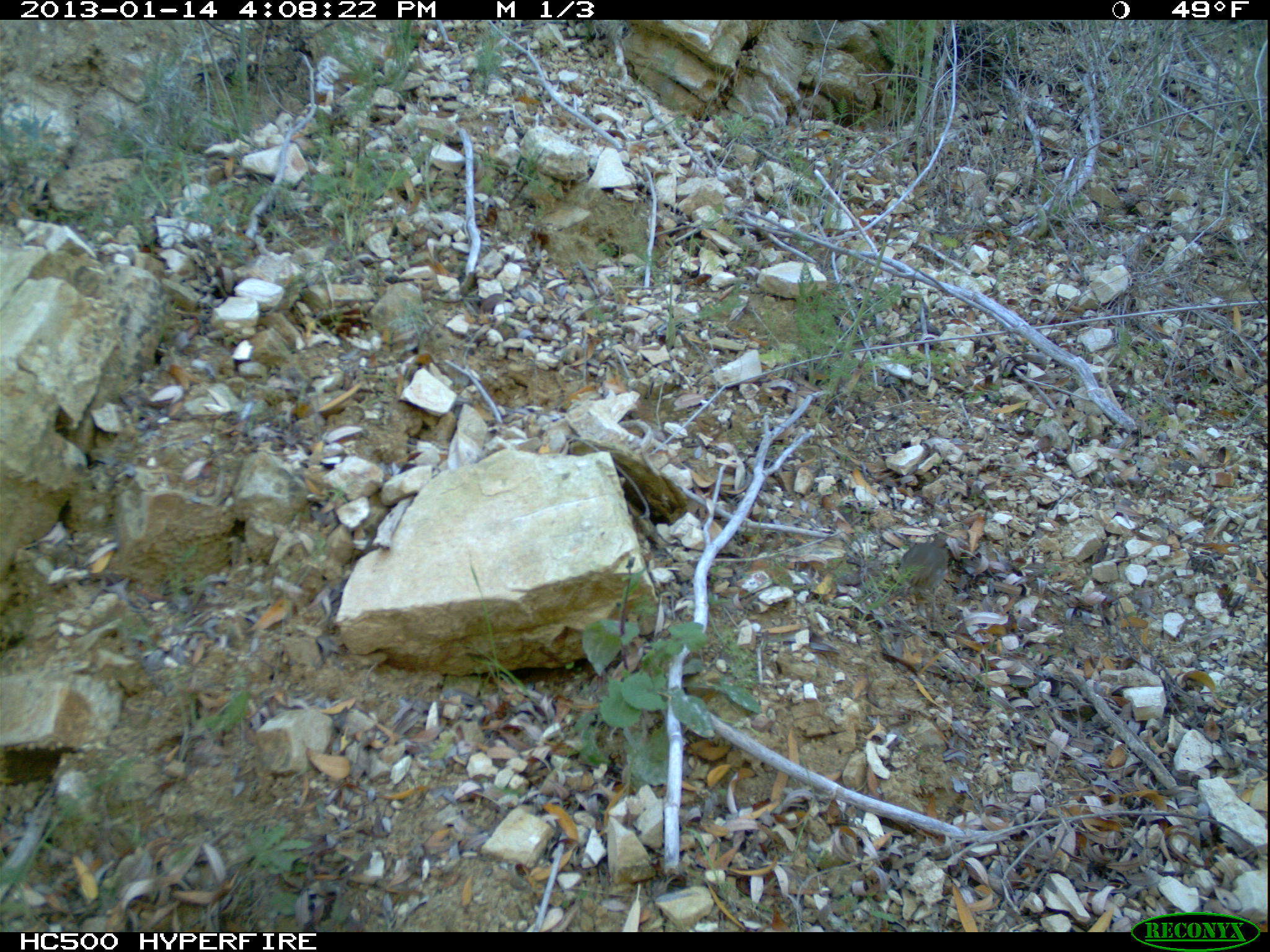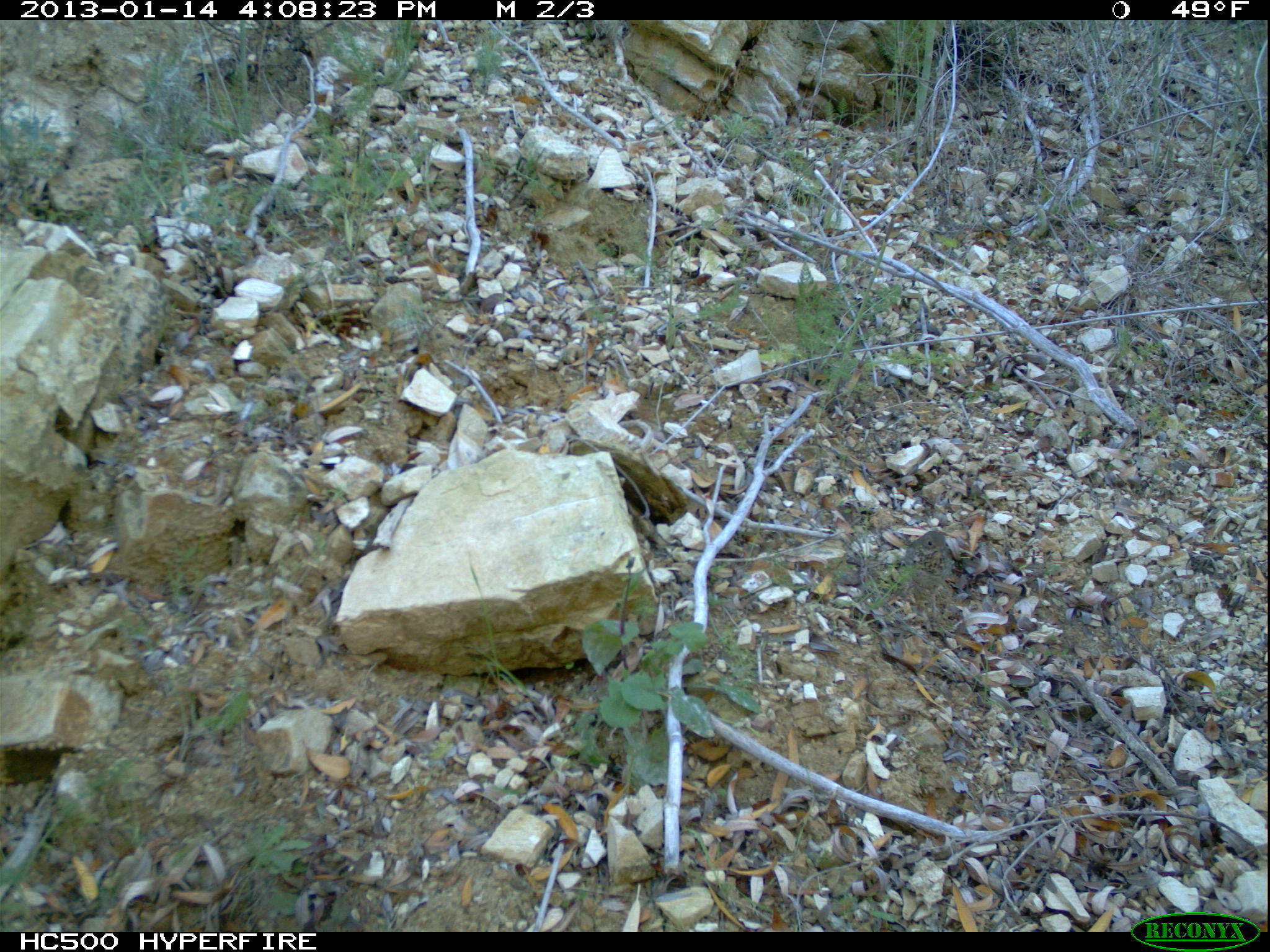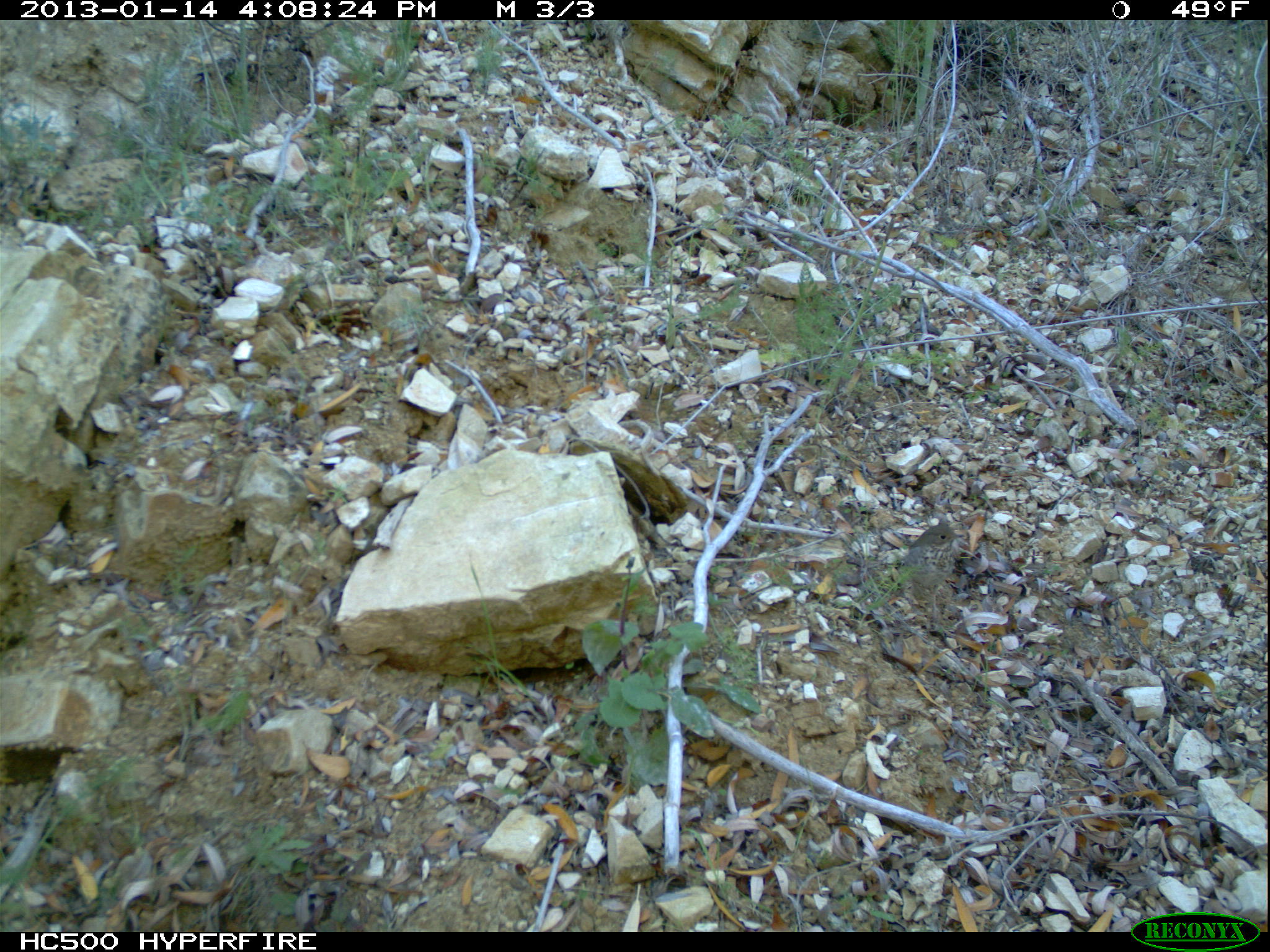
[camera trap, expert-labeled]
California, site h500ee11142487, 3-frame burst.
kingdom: Animalia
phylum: Chordata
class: Aves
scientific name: Aves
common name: bird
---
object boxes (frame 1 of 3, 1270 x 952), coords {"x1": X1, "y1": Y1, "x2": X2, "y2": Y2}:
bird: {"x1": 884, "y1": 538, "x2": 949, "y2": 629}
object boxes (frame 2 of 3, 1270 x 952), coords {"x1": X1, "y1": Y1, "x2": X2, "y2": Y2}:
bird: {"x1": 905, "y1": 531, "x2": 952, "y2": 620}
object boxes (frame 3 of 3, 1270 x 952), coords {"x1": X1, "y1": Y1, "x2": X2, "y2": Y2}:
bird: {"x1": 907, "y1": 524, "x2": 966, "y2": 629}